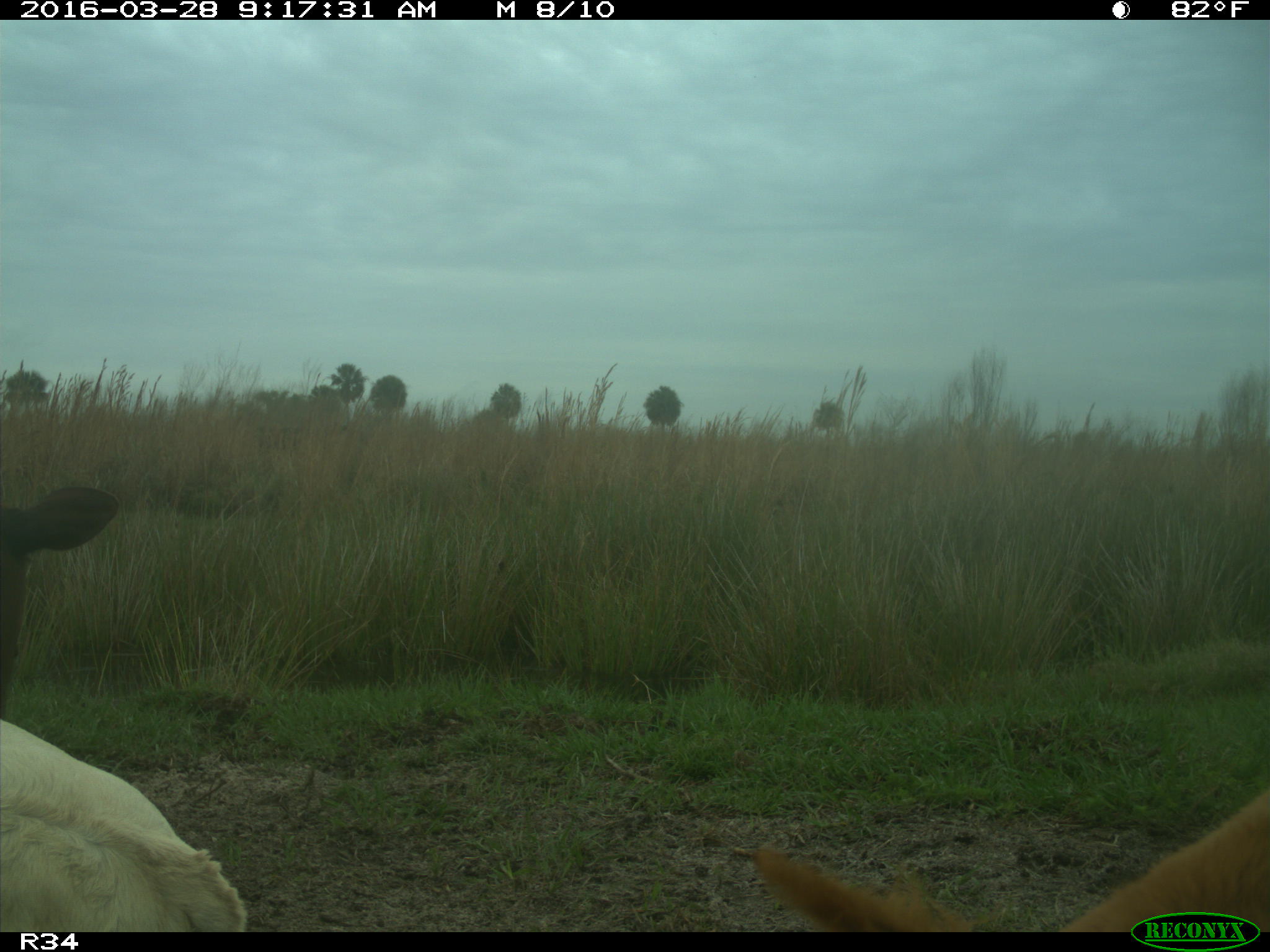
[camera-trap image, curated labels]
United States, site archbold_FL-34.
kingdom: Animalia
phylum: Chordata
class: Mammalia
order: Artiodactyla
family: Bovidae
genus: Bos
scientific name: Bos taurus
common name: domestic cow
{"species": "Bos taurus (domestic cow)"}